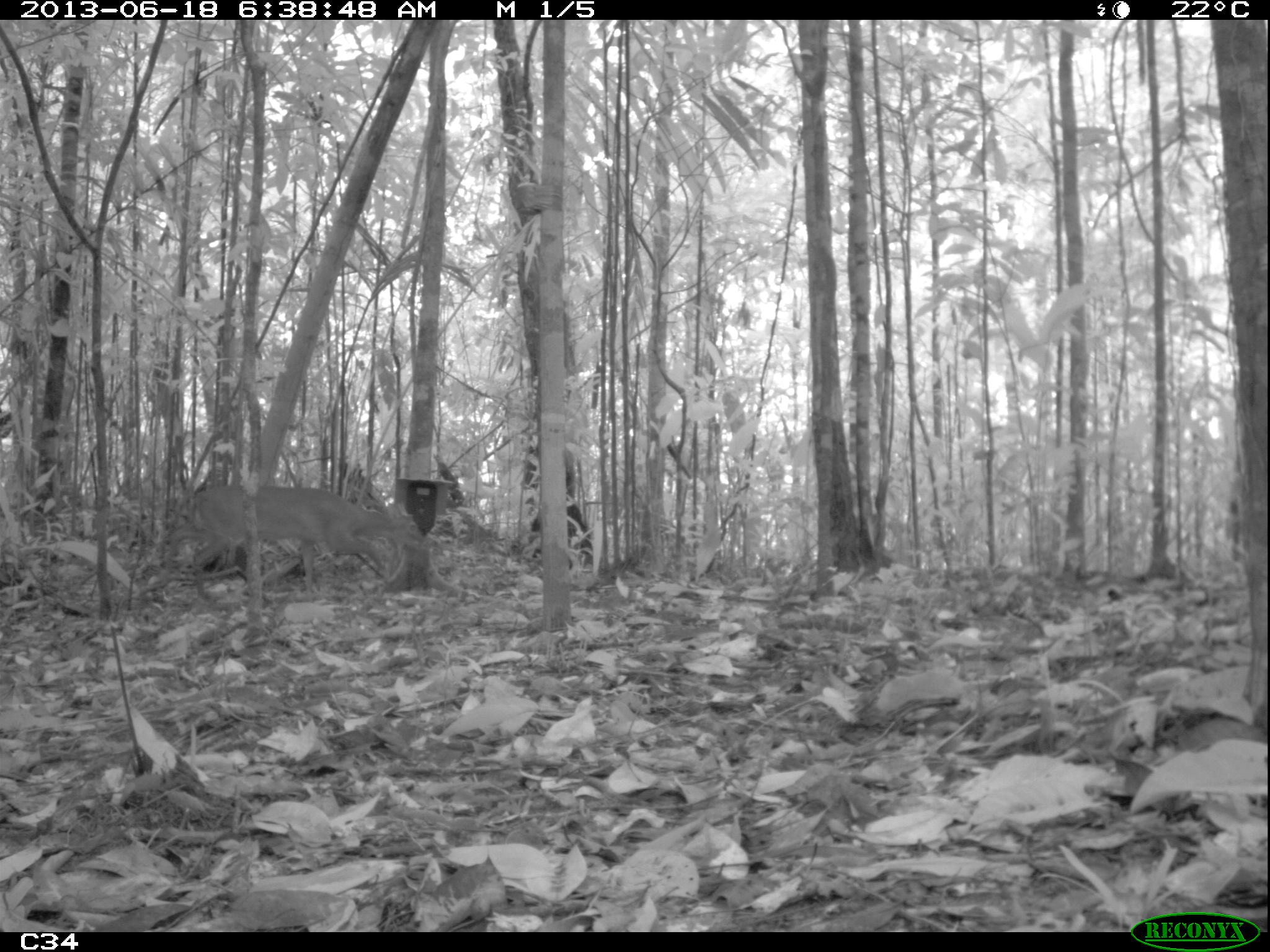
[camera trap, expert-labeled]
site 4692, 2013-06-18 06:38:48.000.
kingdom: Animalia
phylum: Chordata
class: Mammalia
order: Artiodactyla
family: Cervidae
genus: Mazama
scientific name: Mazama gouazoubira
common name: gray brocket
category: mazama gouazaoubira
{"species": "mazama gouazaoubira (gray brocket) (Mazama gouazoubira)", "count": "1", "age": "adult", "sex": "male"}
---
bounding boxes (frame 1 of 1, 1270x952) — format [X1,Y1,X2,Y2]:
mazama gouazaoubira: [189,483,440,606]